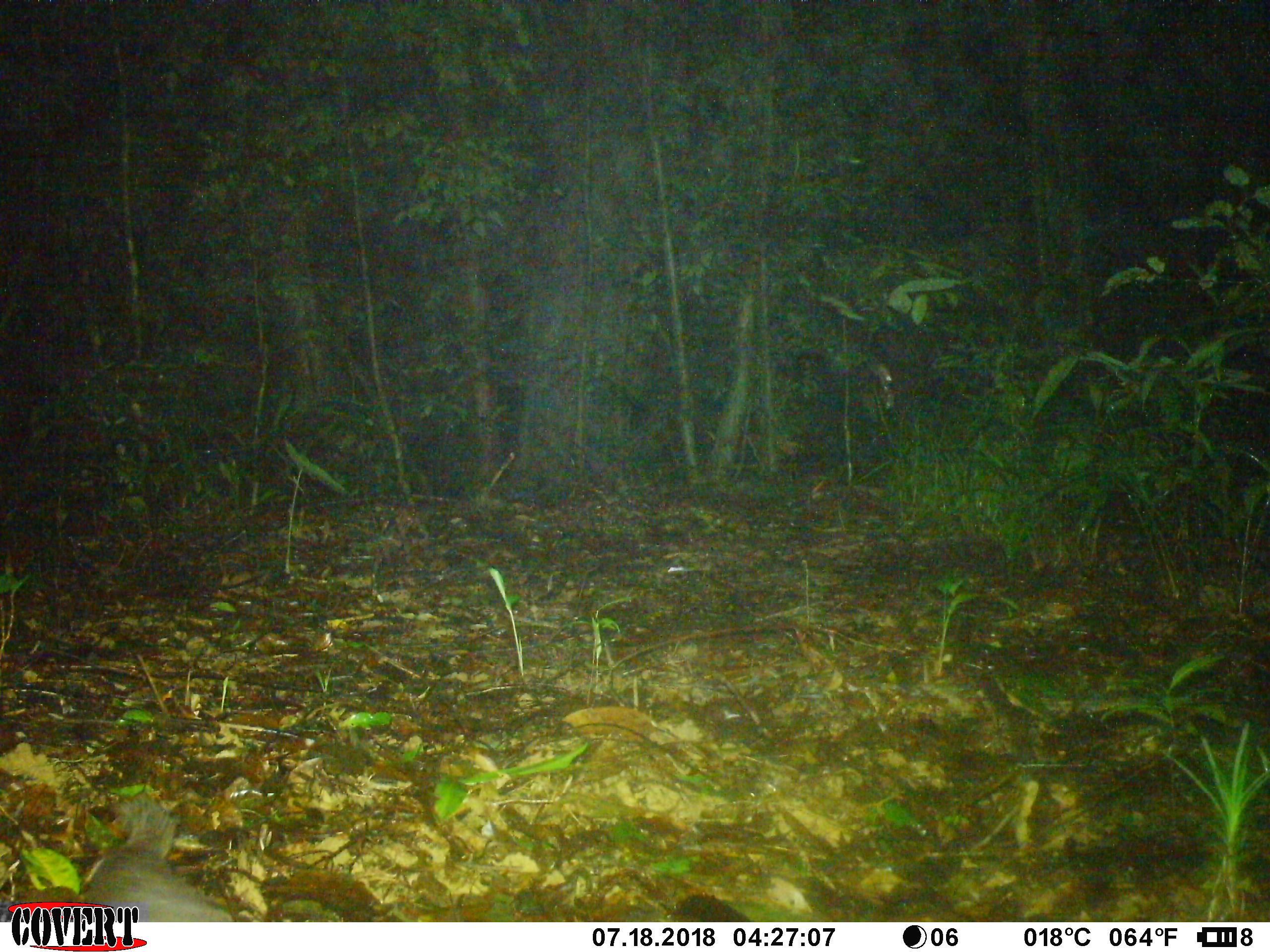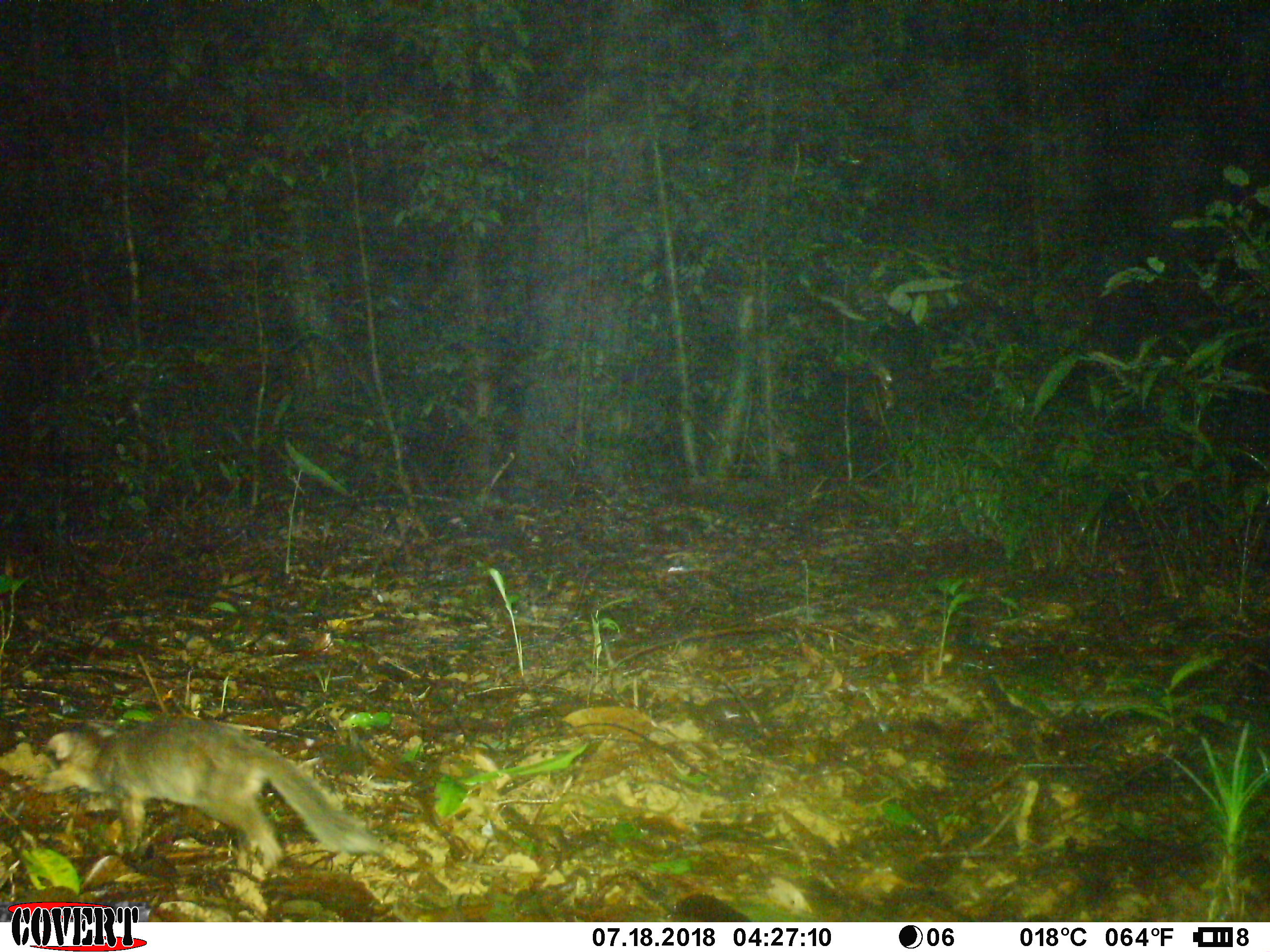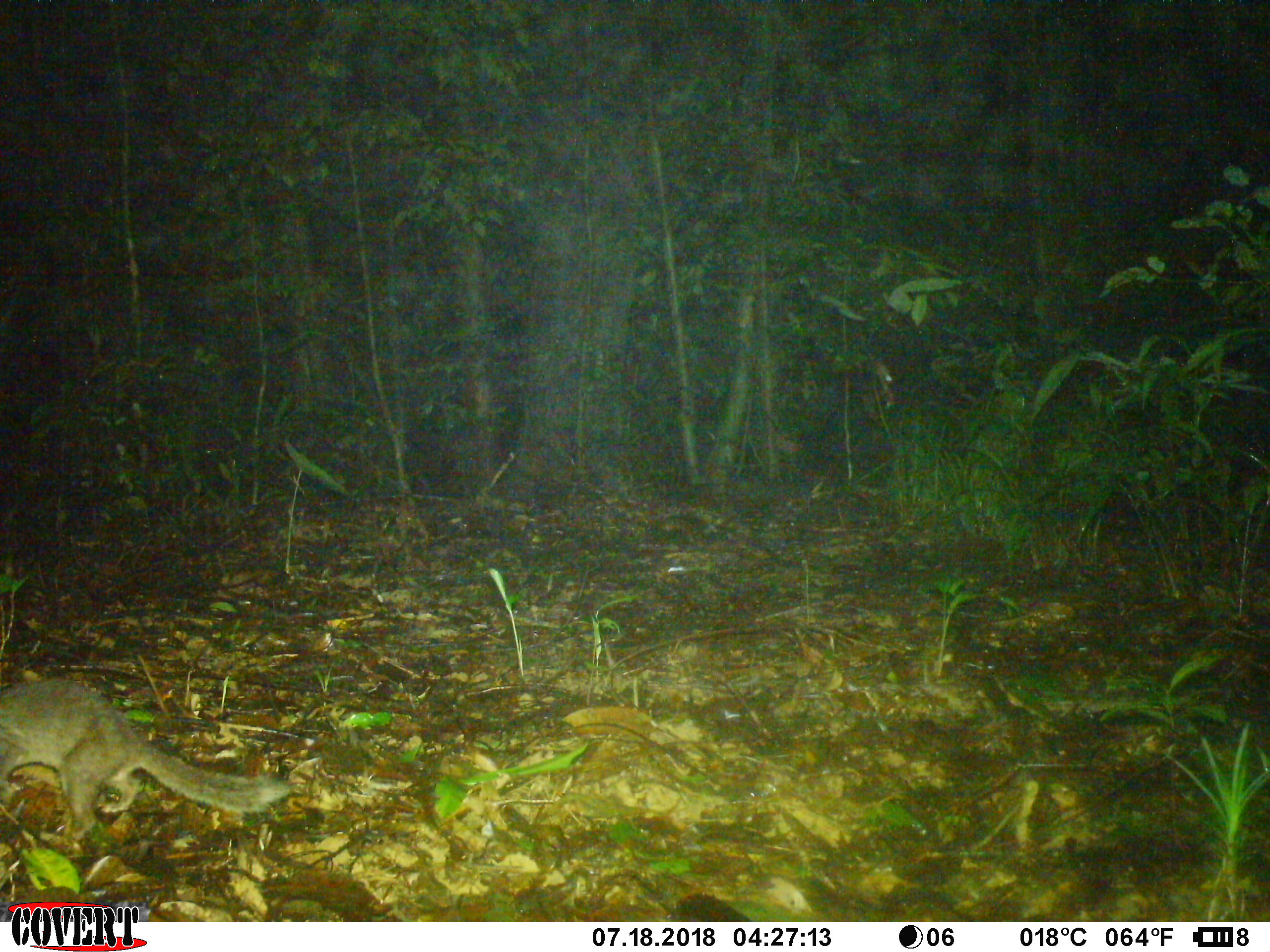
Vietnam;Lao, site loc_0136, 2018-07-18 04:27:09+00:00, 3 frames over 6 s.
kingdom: Animalia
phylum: Chordata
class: Mammalia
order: Carnivora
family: Mustelidae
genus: Melogale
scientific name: Melogale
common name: ferret badger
Ferret badger (Melogale). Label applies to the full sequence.